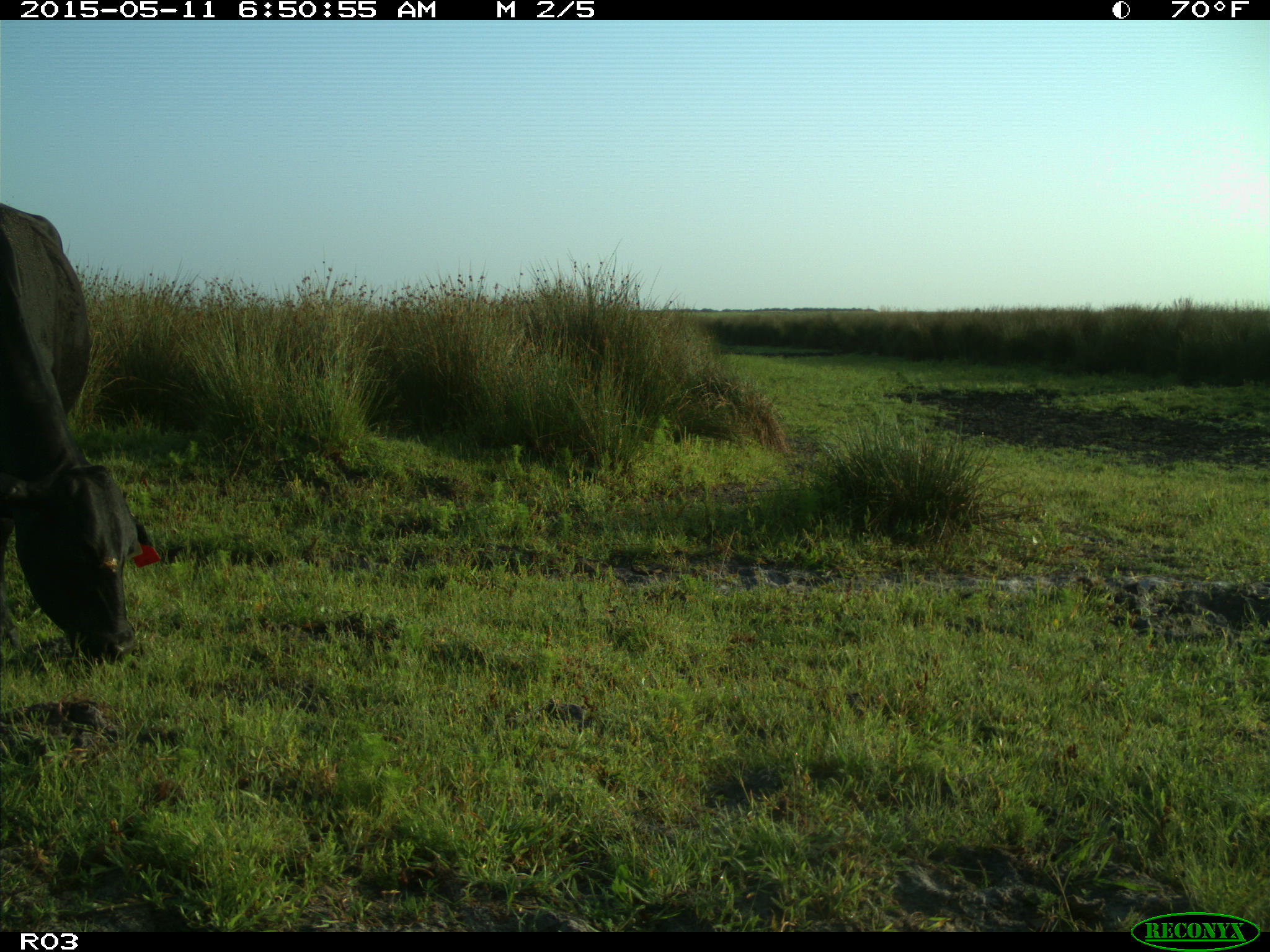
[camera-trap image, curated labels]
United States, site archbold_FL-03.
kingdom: Animalia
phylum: Chordata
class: Mammalia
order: Artiodactyla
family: Bovidae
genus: Bos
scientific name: Bos taurus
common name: domestic cow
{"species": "Bos taurus (domestic cow)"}